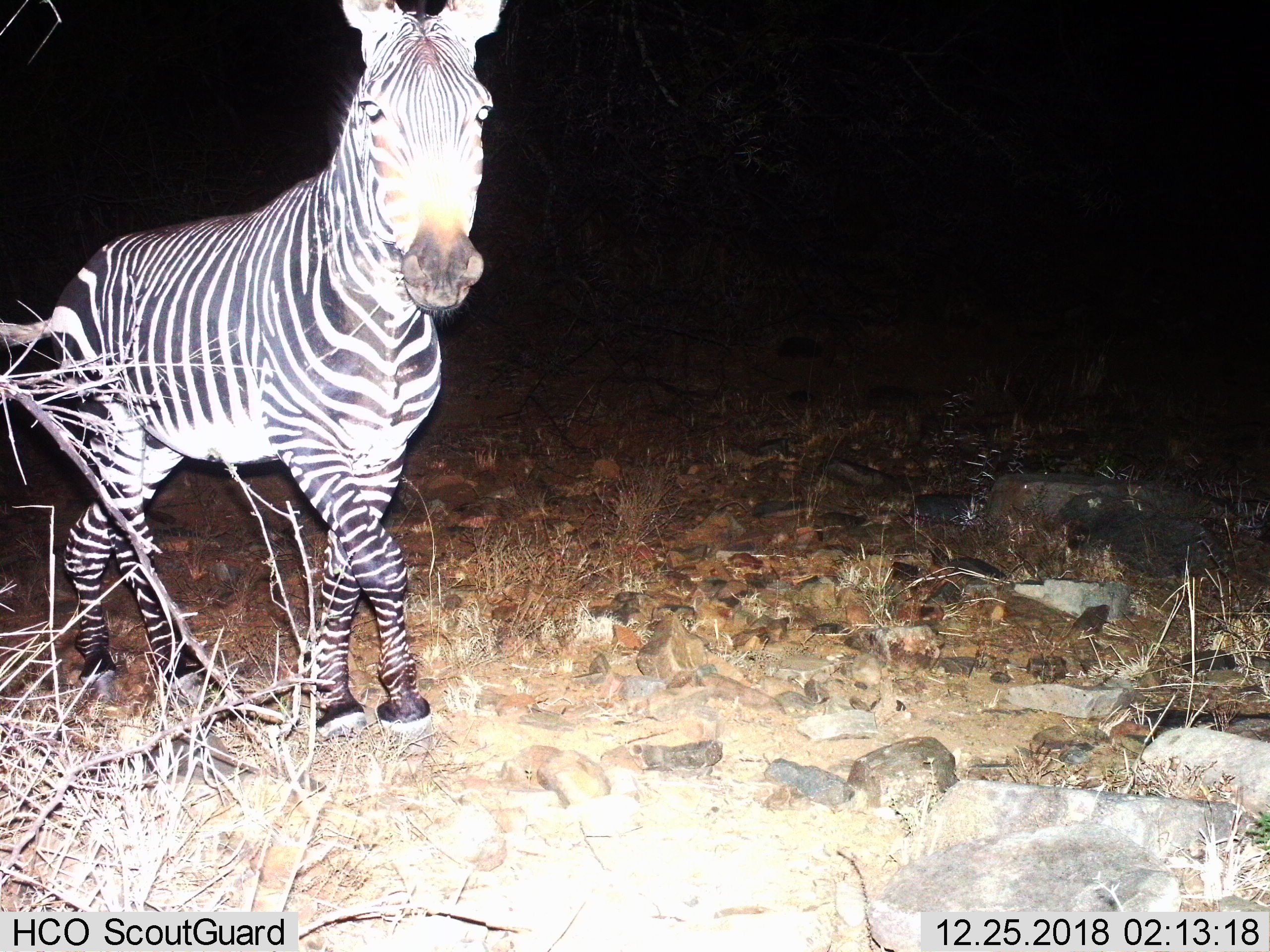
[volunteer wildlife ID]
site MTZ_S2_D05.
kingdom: Animalia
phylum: Chordata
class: Mammalia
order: Perissodactyla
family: Equidae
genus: Equus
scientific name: Equus zebra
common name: mountain zebra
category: zebramountain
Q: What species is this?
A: Zebramountain (mountain zebra) (Equus zebra).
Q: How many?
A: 1.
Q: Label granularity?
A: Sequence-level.